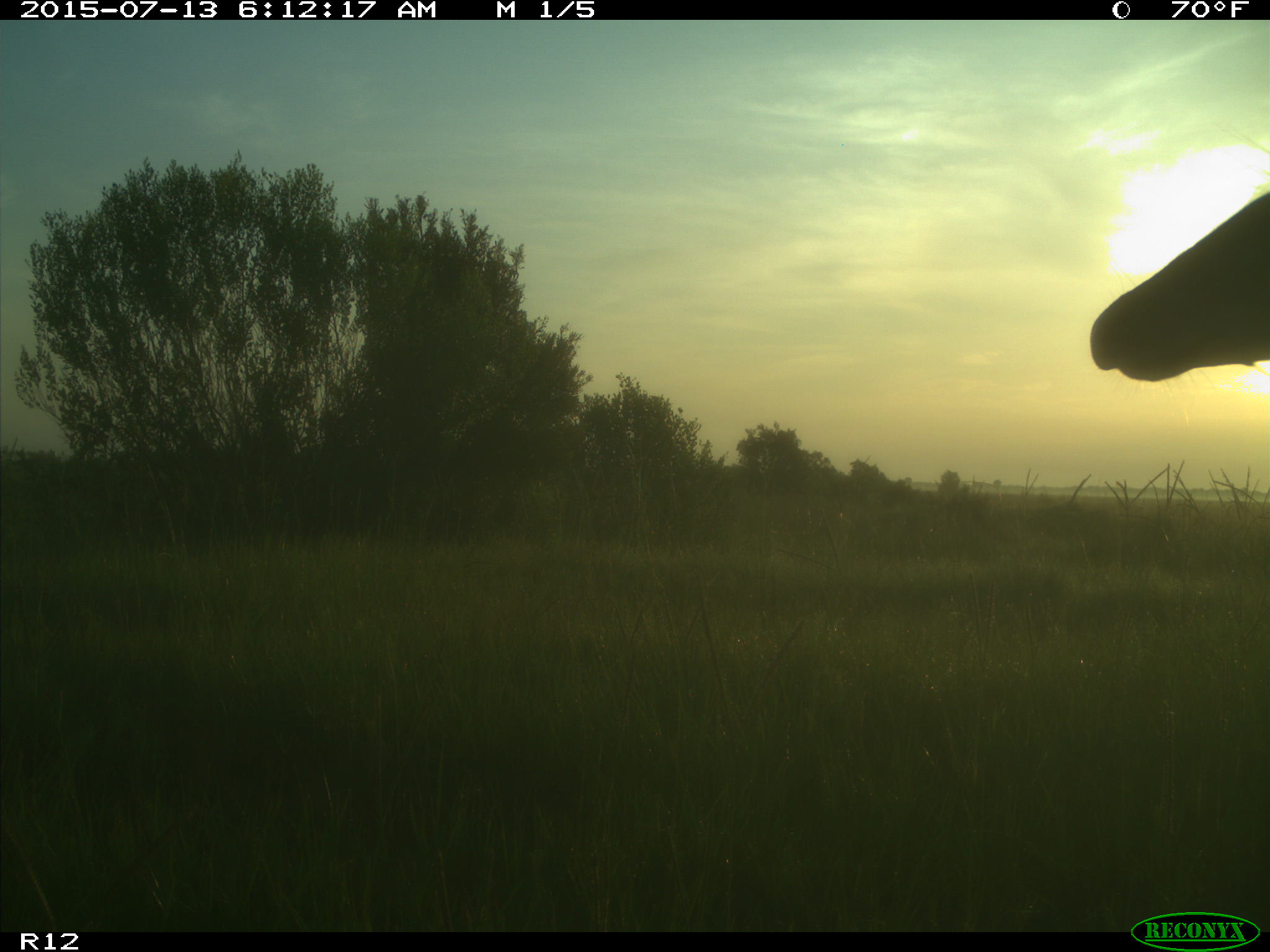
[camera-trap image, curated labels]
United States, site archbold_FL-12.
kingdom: Animalia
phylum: Chordata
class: Mammalia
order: Artiodactyla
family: Cervidae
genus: Odocoileus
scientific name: Odocoileus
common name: deer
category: unidentified deer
Unidentified deer (deer) (Odocoileus).